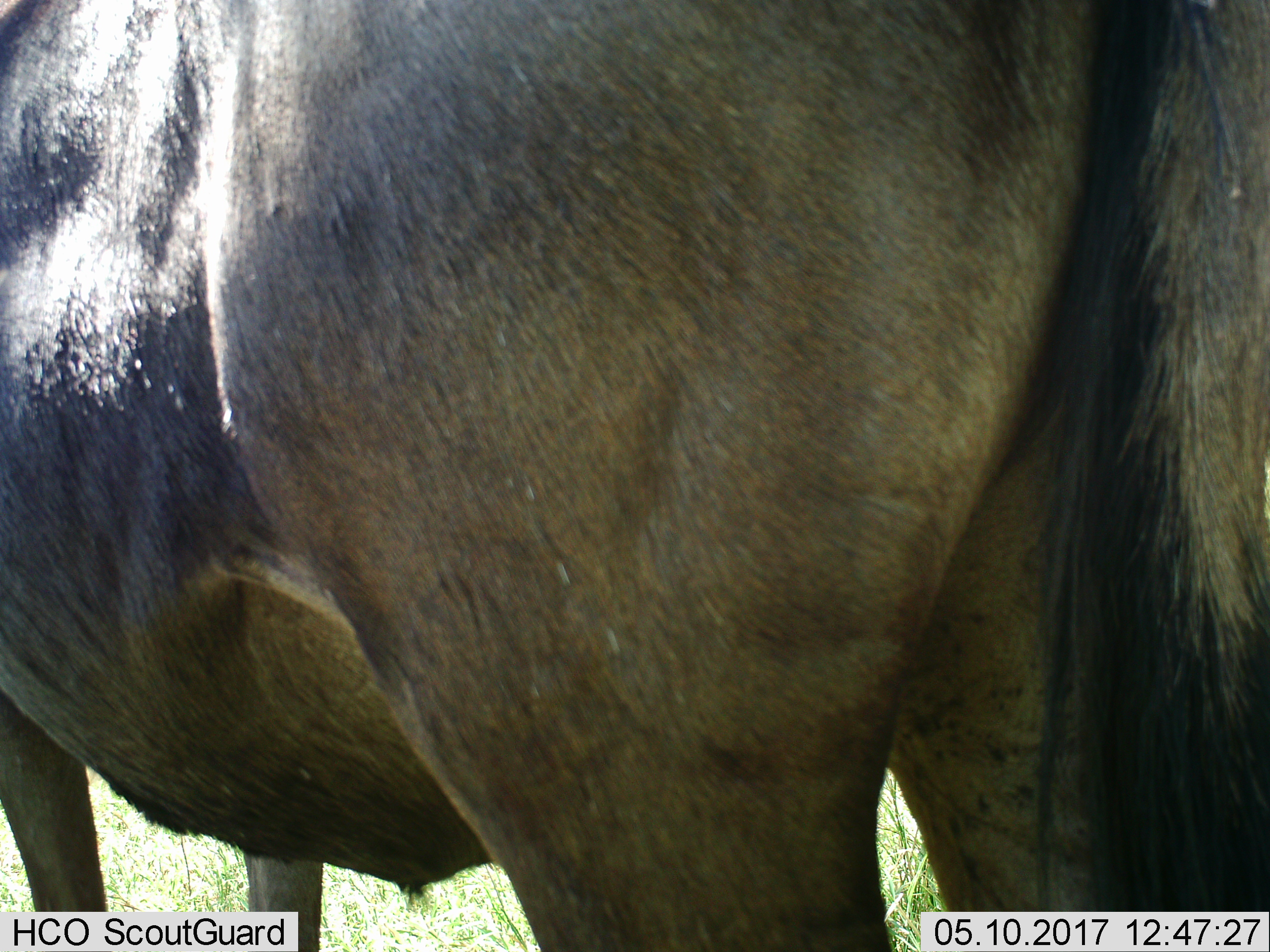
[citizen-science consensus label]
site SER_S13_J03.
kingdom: Animalia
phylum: Chordata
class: Mammalia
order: Artiodactyla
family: Bovidae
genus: Connochaetes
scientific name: Connochaetes taurinus taurinus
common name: blue wildebeest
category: wildebeestblue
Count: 1.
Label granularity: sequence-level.